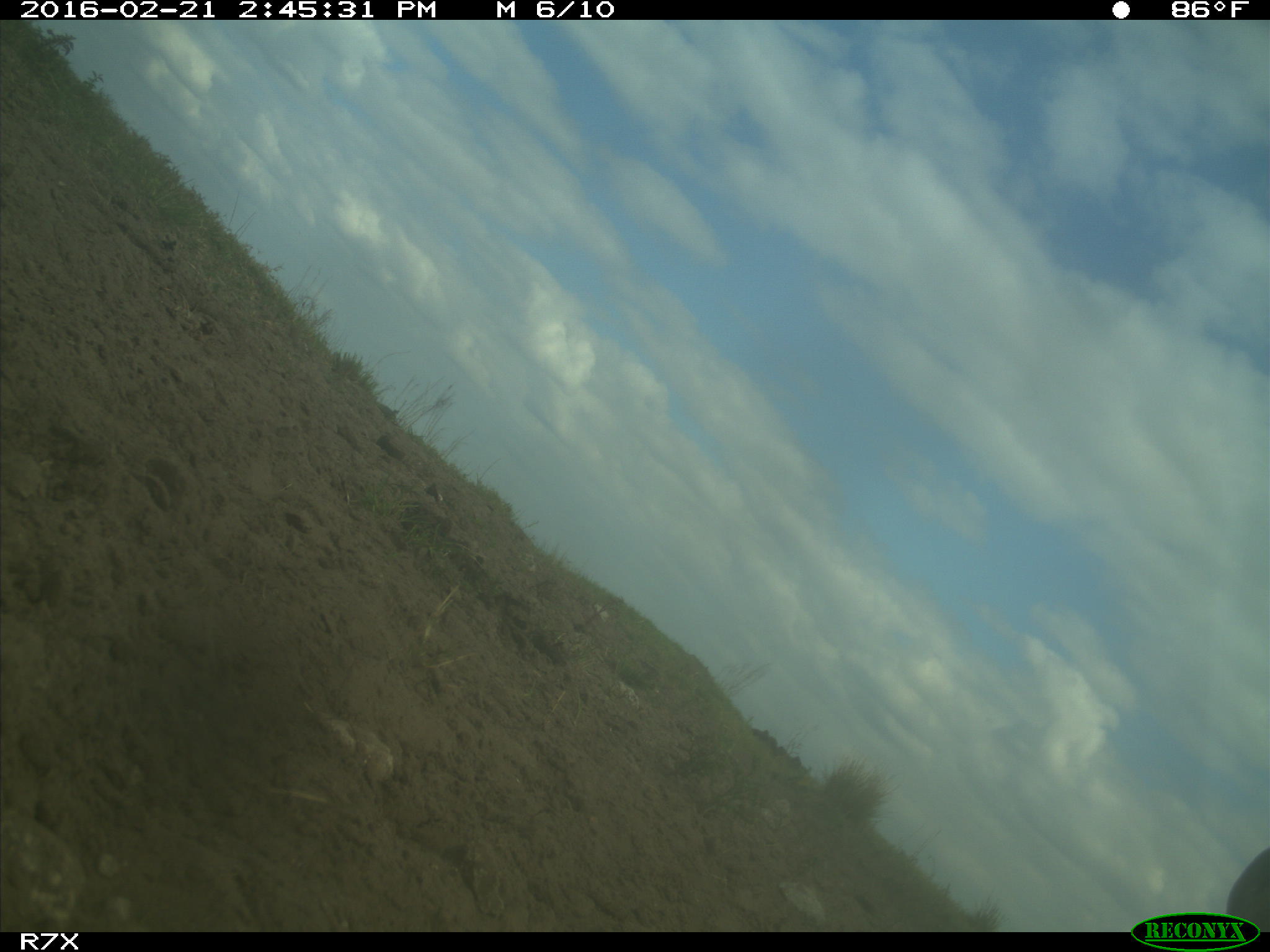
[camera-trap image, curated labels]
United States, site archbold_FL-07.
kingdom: Animalia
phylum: Chordata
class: Mammalia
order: Artiodactyla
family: Bovidae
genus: Bos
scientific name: Bos taurus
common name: domestic cow